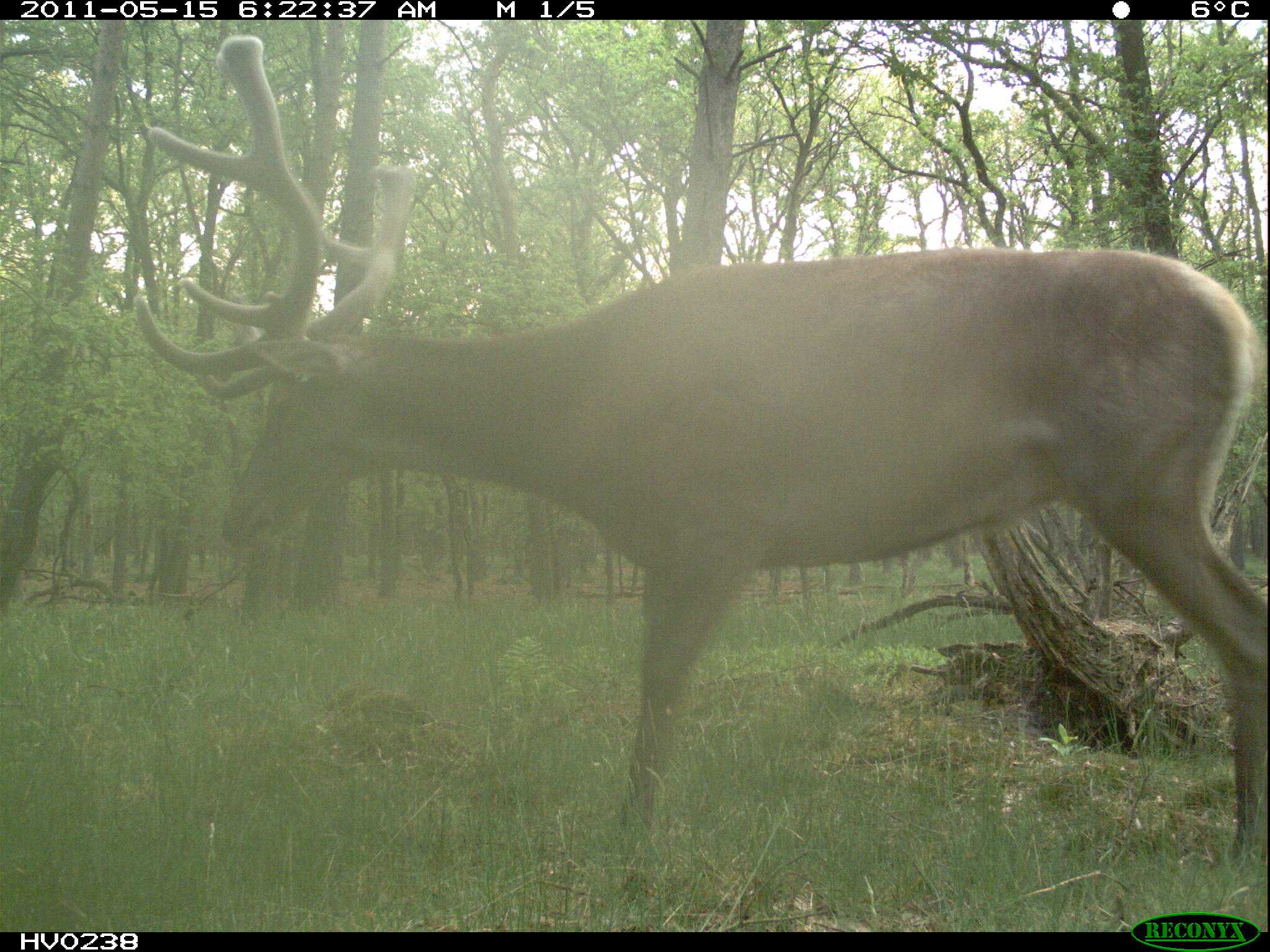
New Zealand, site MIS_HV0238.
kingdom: Animalia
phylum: Chordata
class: Mammalia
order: Artiodactyla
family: Cervidae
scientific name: Cervidae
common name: deer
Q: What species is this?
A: Deer (Cervidae).